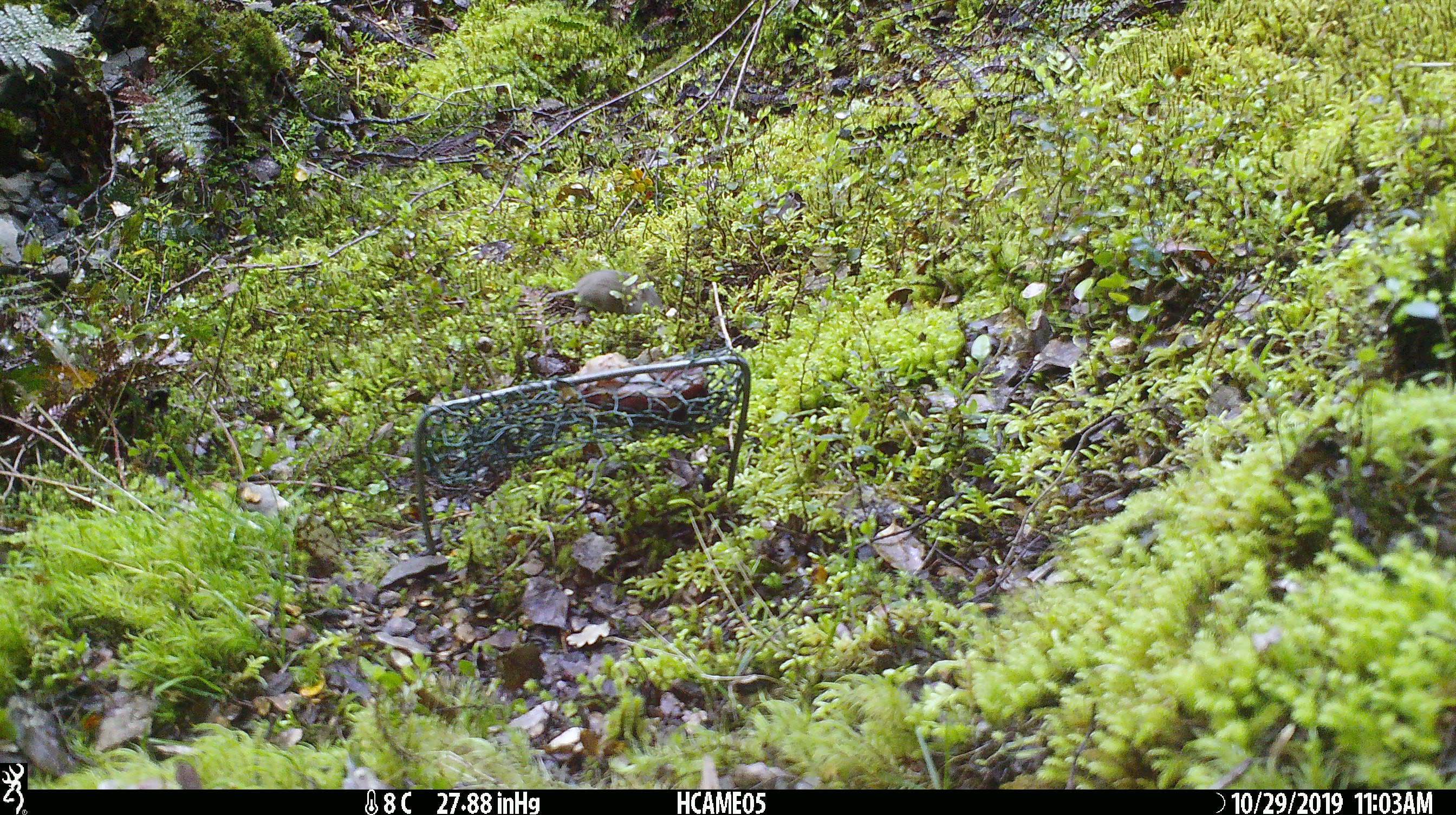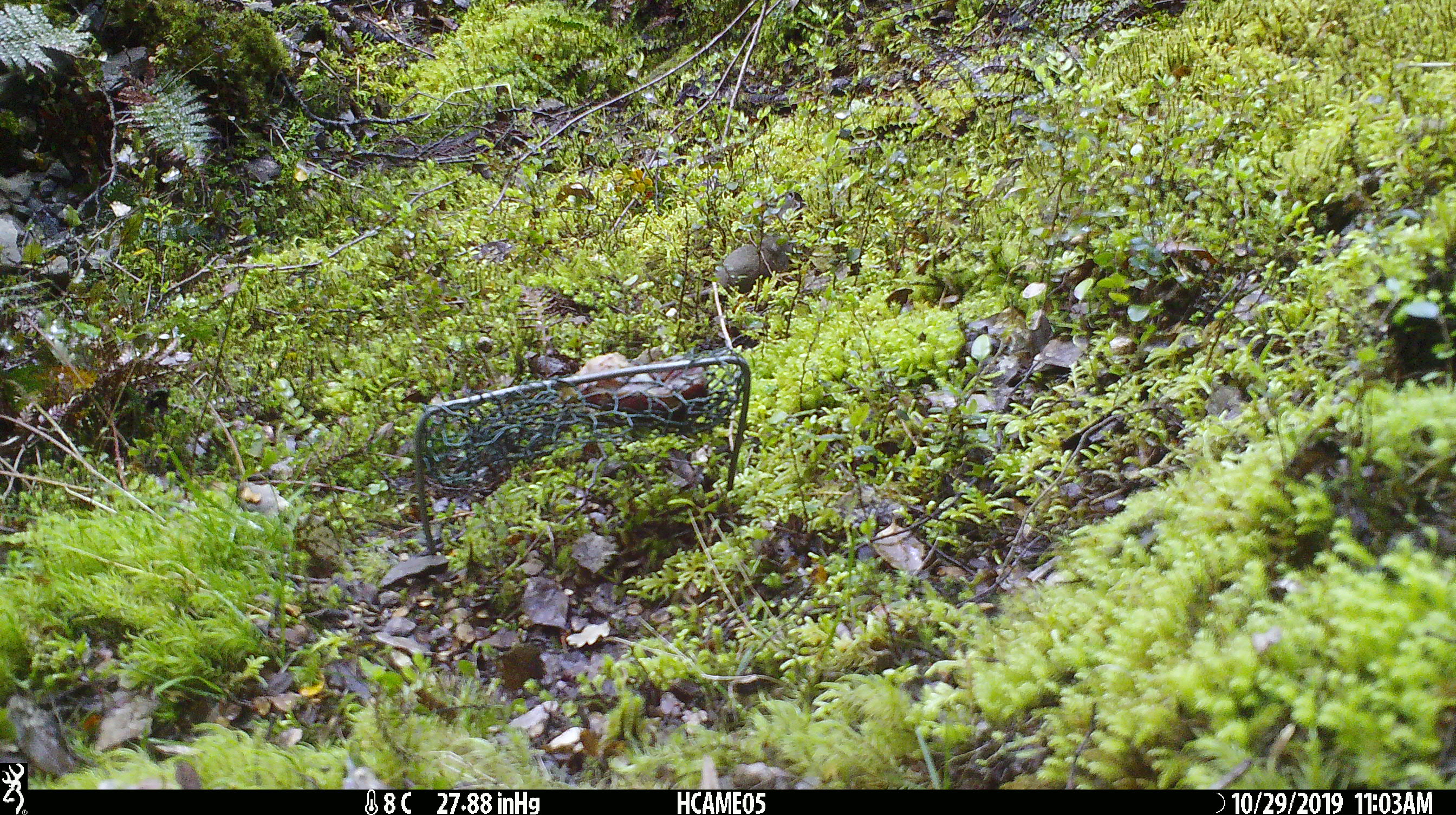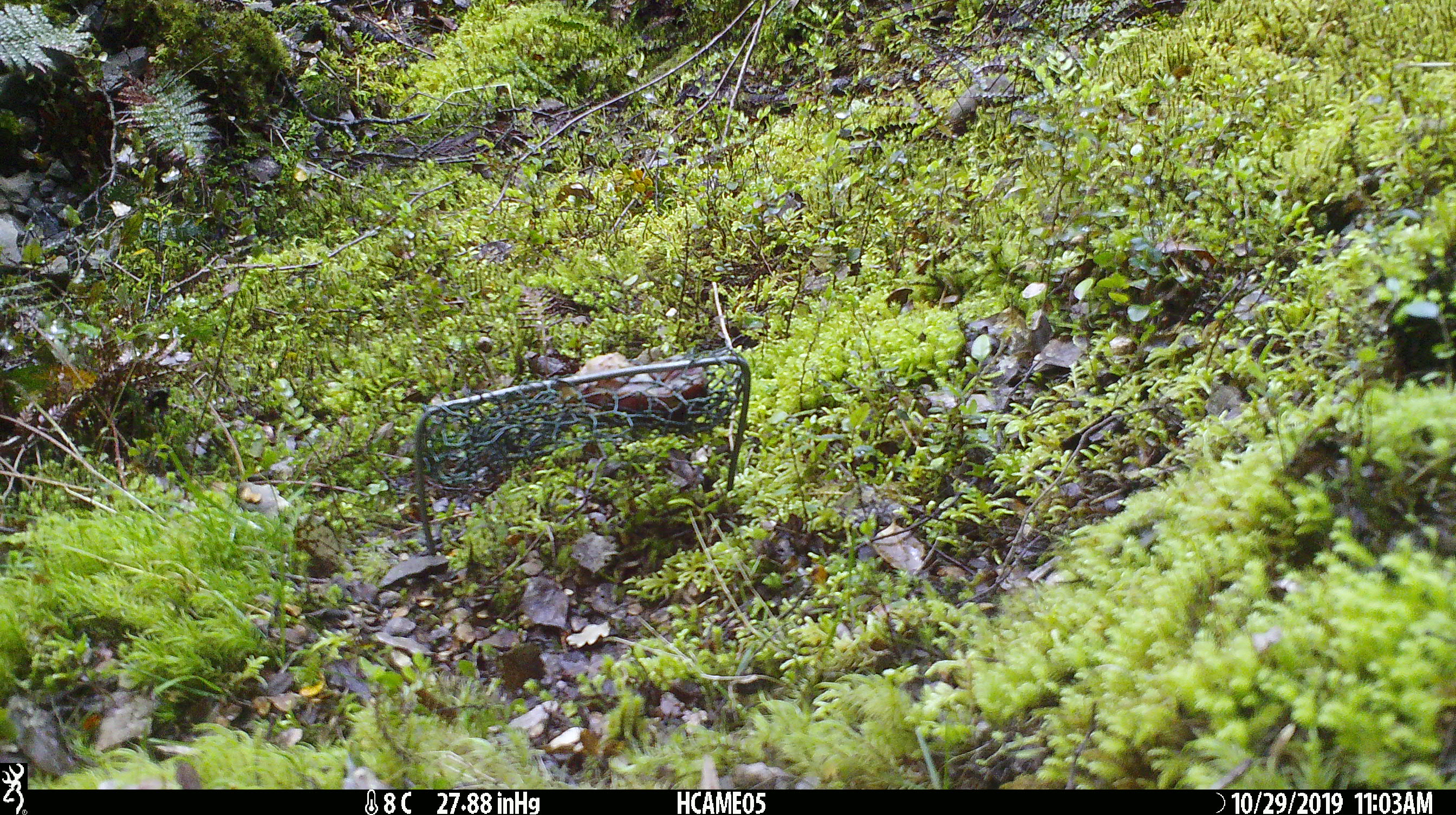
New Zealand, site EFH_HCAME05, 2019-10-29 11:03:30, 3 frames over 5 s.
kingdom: Animalia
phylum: Chordata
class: Mammalia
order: Rodentia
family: Muridae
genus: Mus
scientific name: Mus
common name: mouse